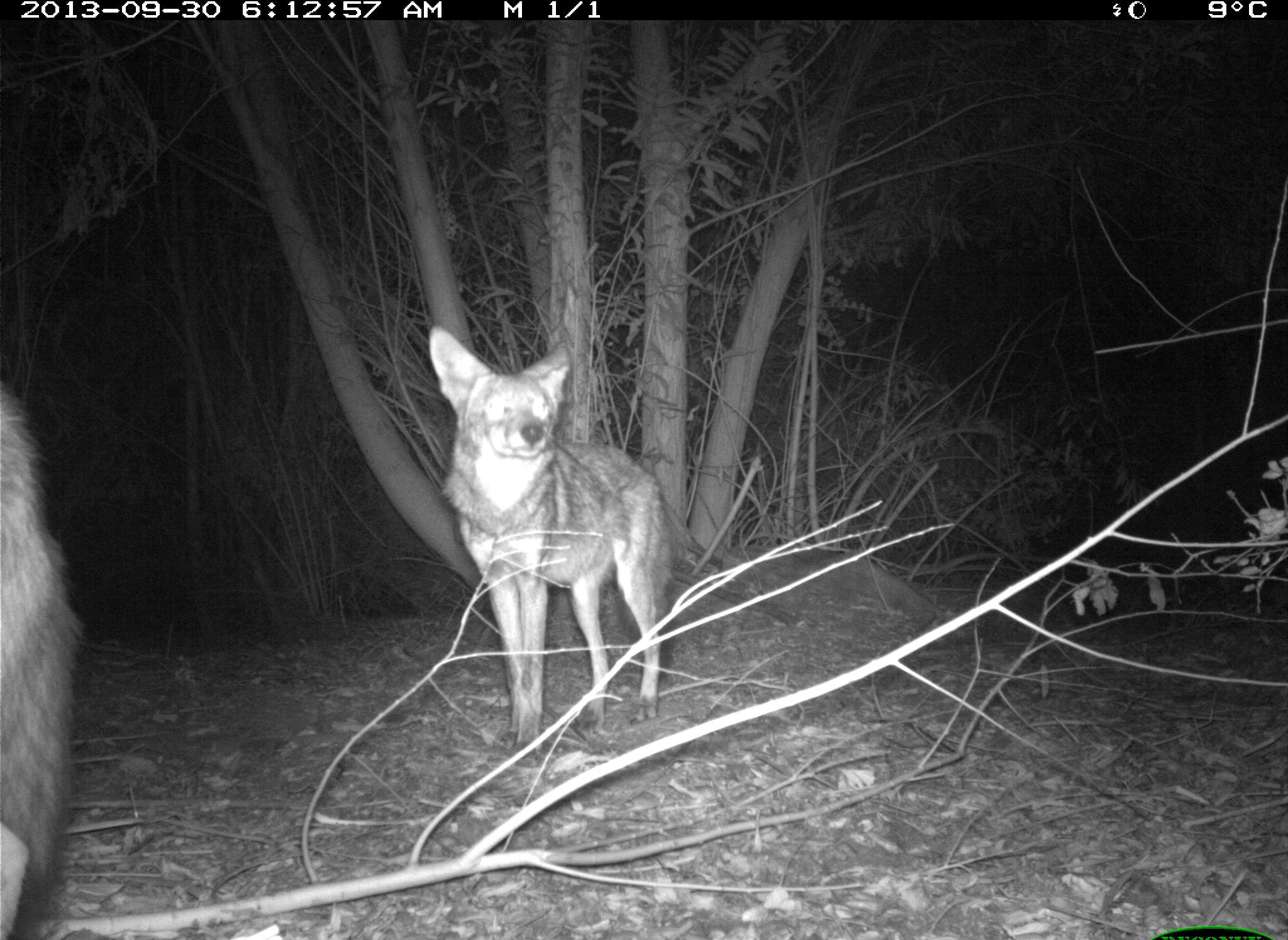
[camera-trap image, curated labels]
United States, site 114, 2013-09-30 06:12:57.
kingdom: Animalia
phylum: Chordata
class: Mammalia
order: Carnivora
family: Canidae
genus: Canis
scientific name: Canis latrans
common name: coyote